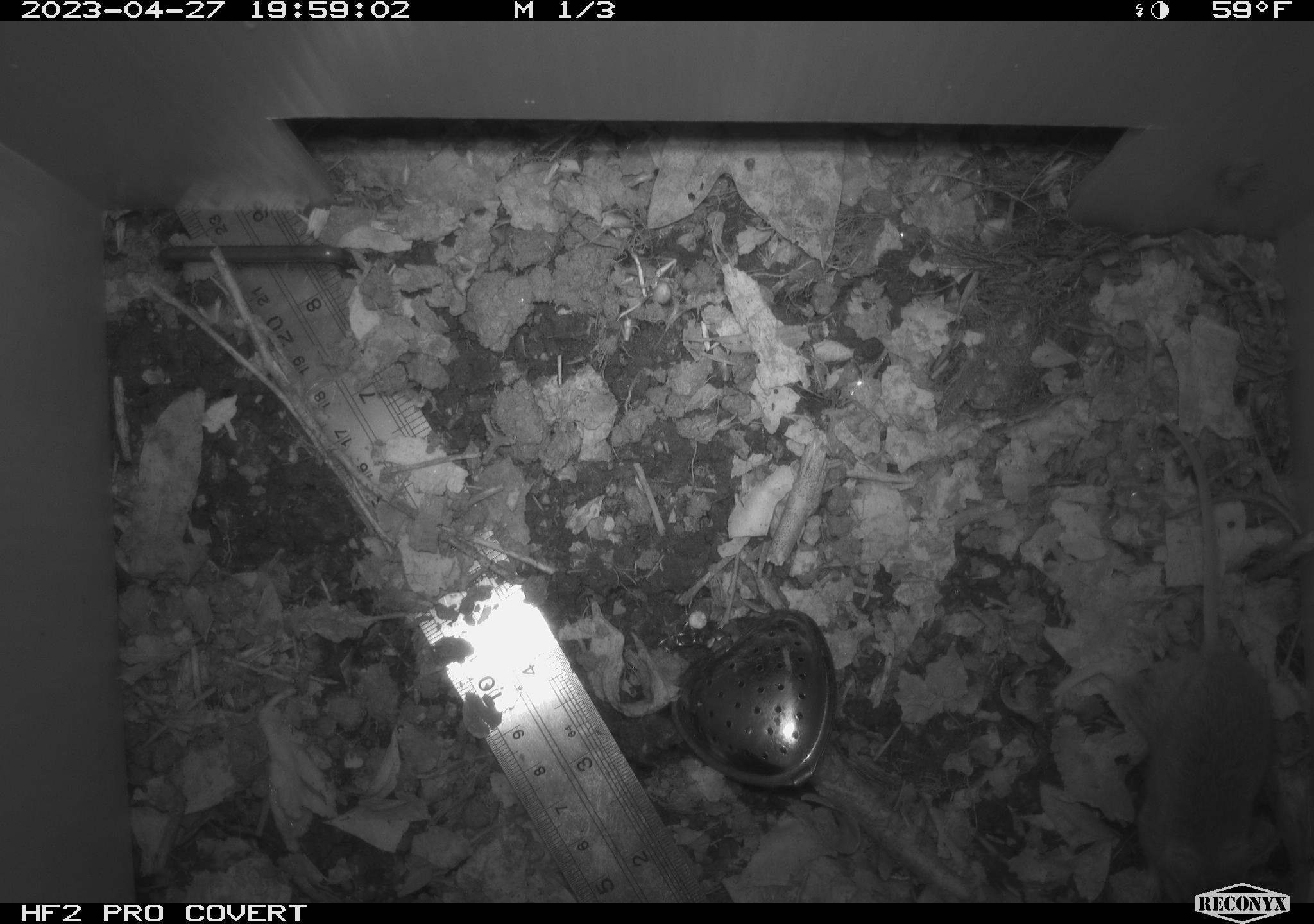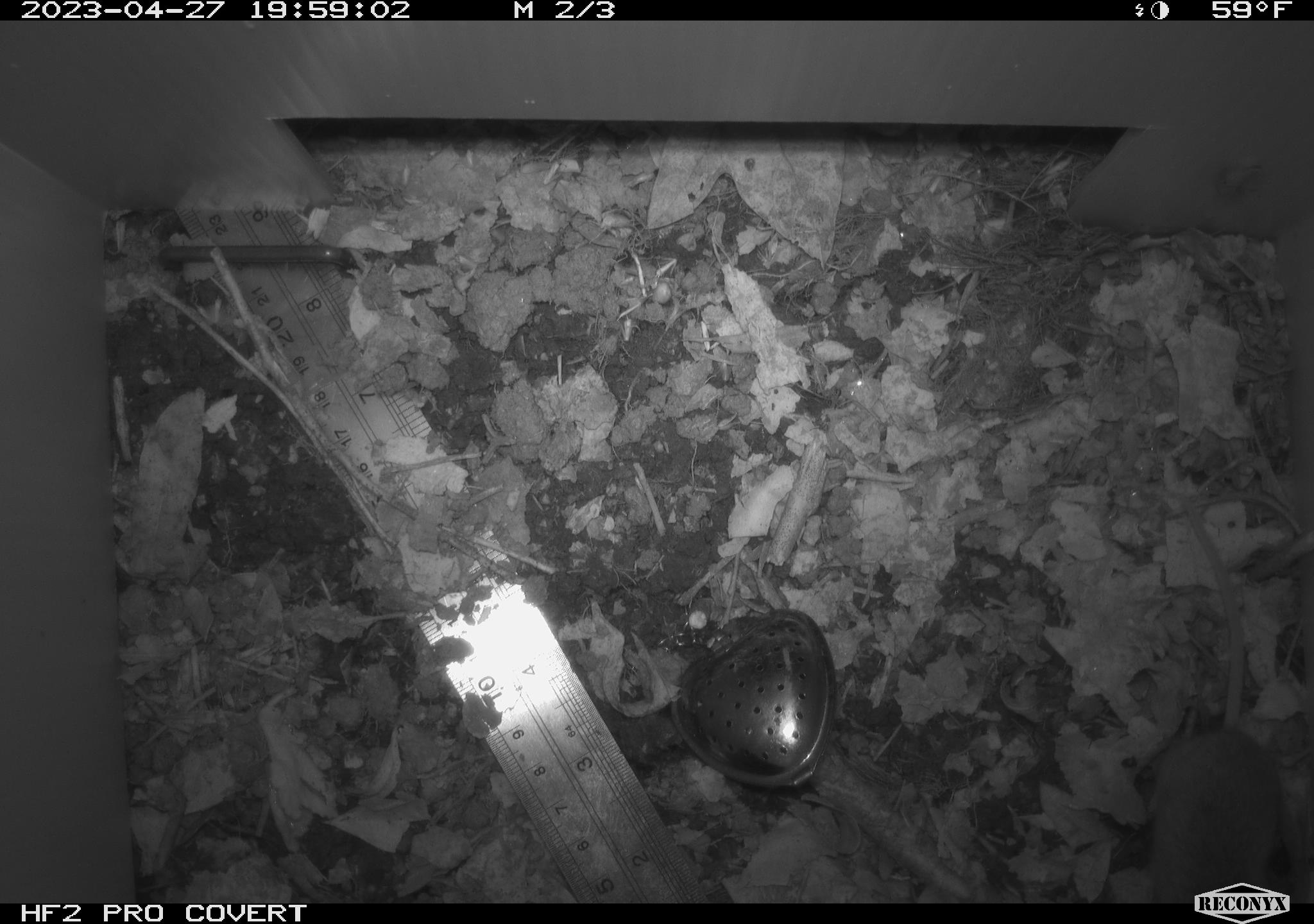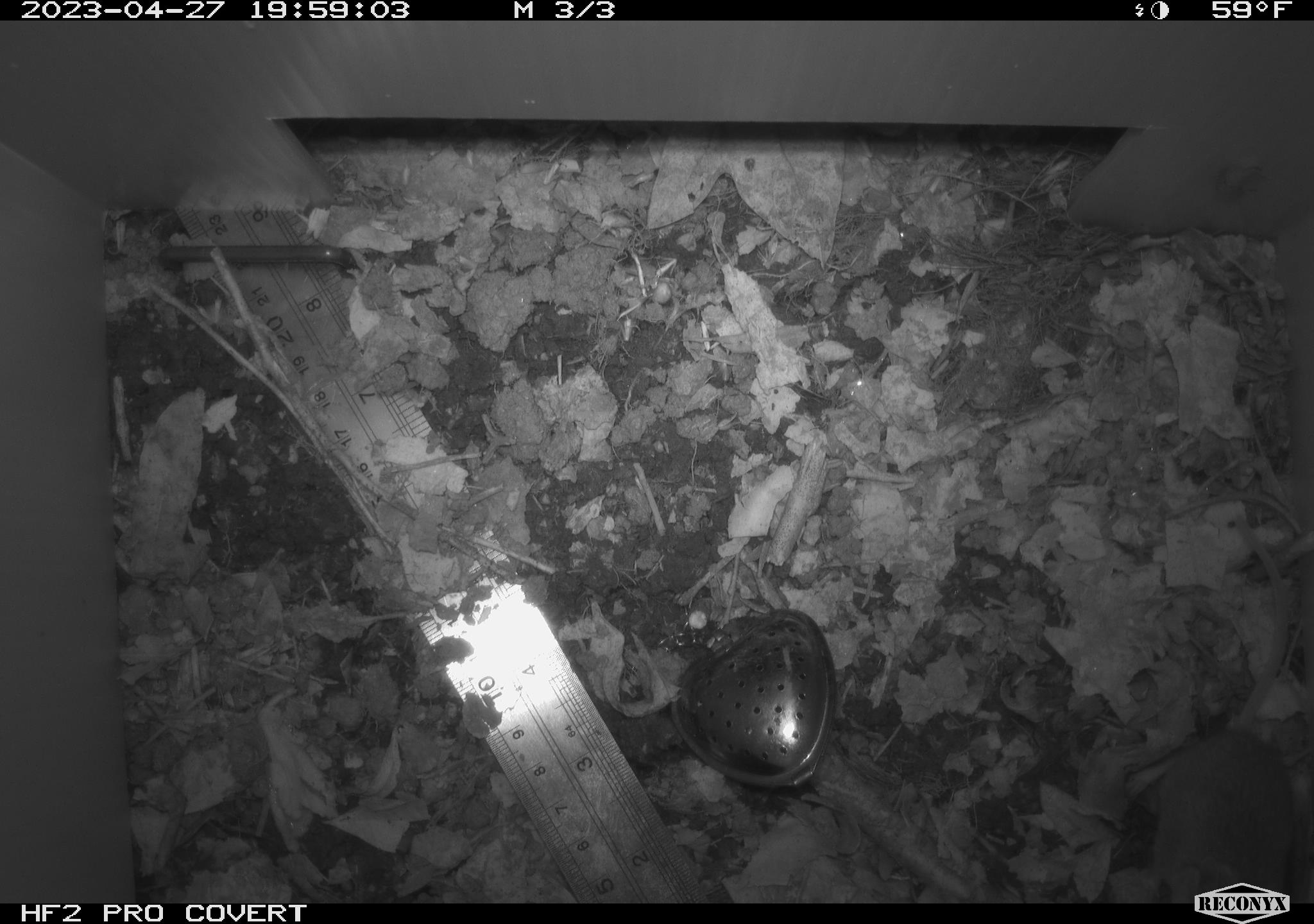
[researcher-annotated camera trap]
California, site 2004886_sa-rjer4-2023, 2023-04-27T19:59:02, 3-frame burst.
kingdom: Animalia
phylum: Chordata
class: Mammalia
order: Rodentia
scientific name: Rodentia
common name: mouse species